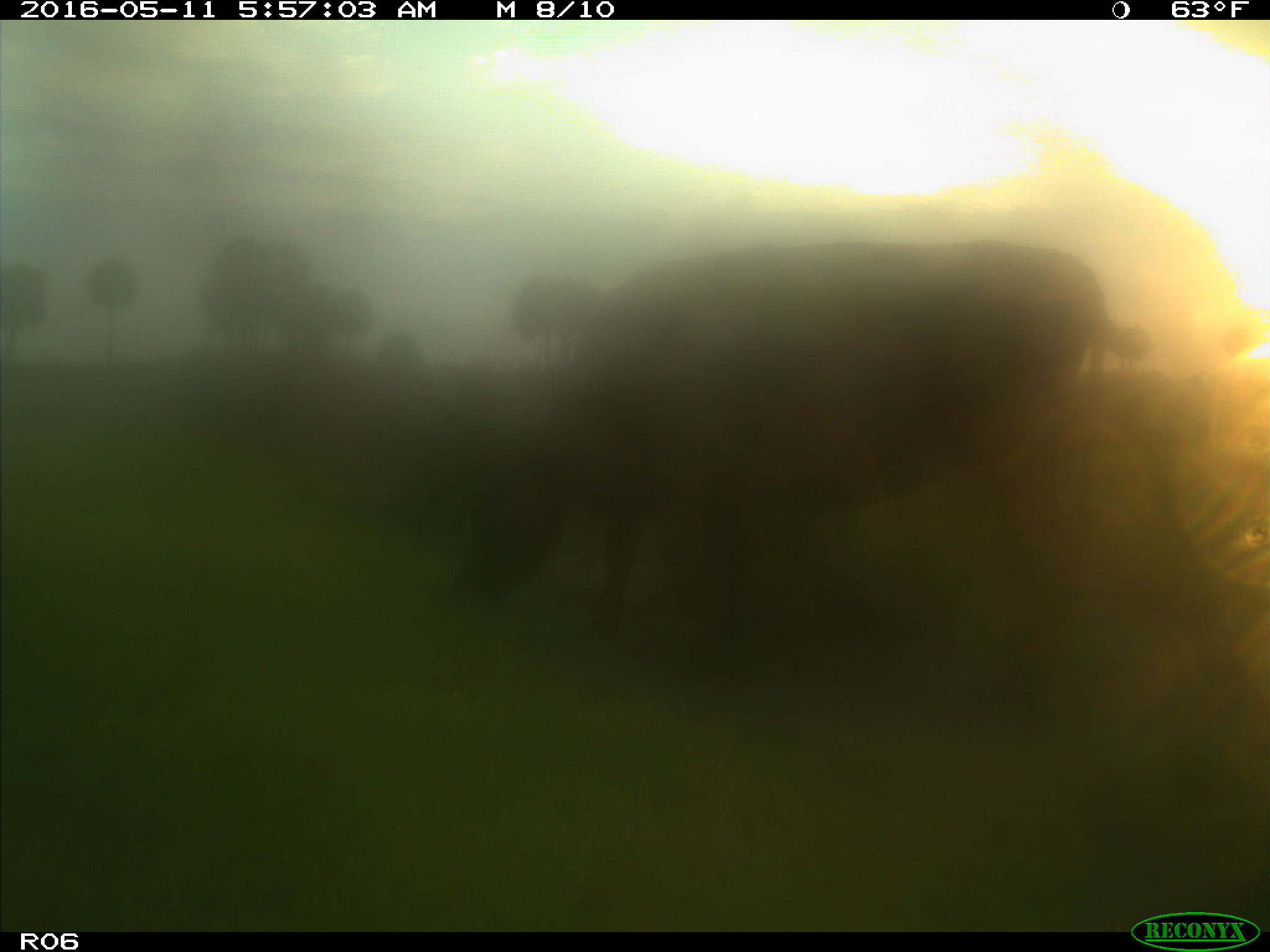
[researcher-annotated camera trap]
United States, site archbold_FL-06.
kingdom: Animalia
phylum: Chordata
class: Mammalia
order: Artiodactyla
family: Bovidae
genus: Bos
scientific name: Bos taurus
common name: domestic cow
Bos taurus (domestic cow).